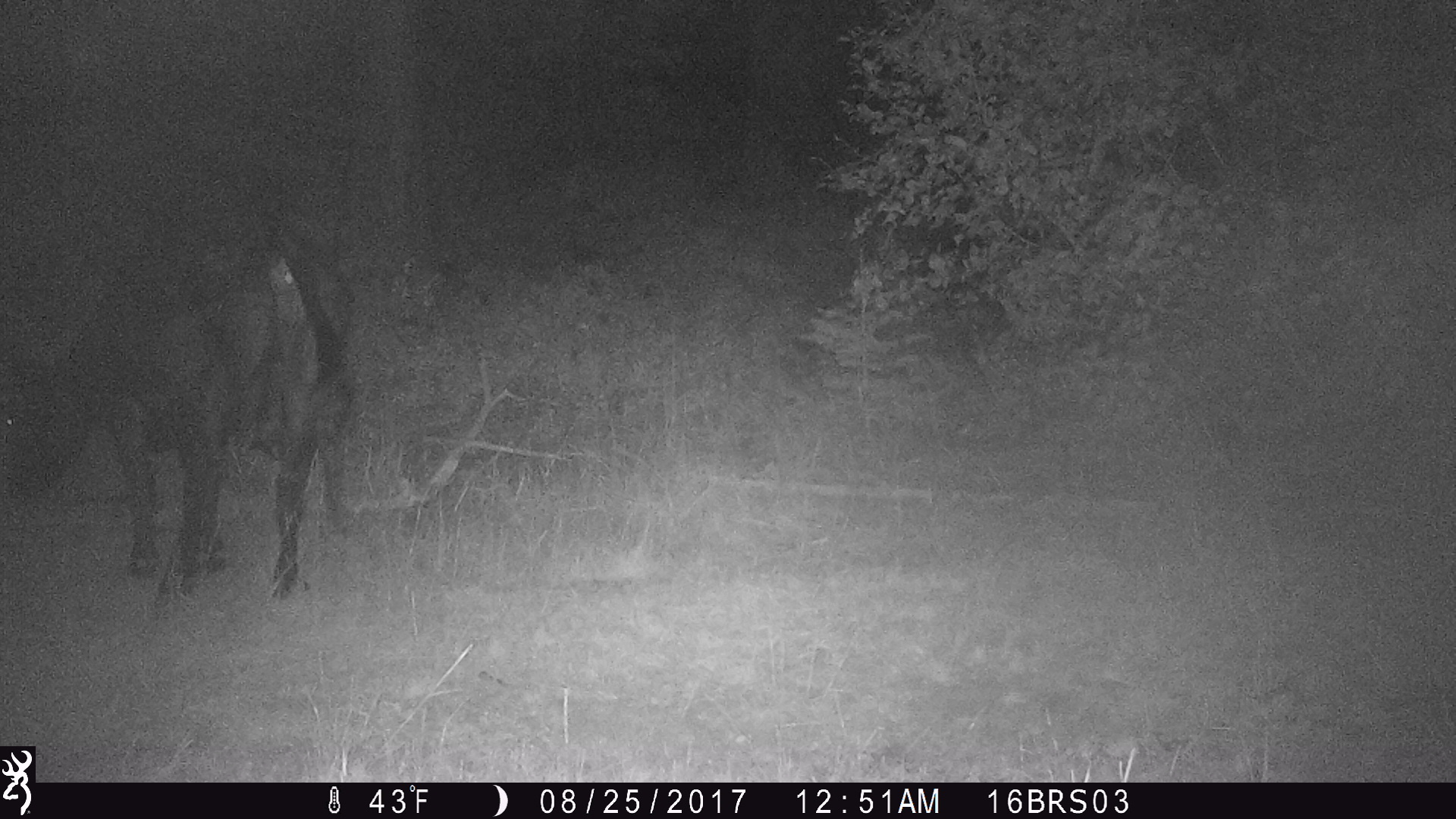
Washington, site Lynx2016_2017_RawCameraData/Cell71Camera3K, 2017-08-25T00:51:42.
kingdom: Animalia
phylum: Chordata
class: Mammalia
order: Artiodactyla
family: Bovidae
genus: Bos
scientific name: Bos taurus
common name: domestic cattle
Domestic cattle (Bos taurus). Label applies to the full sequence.